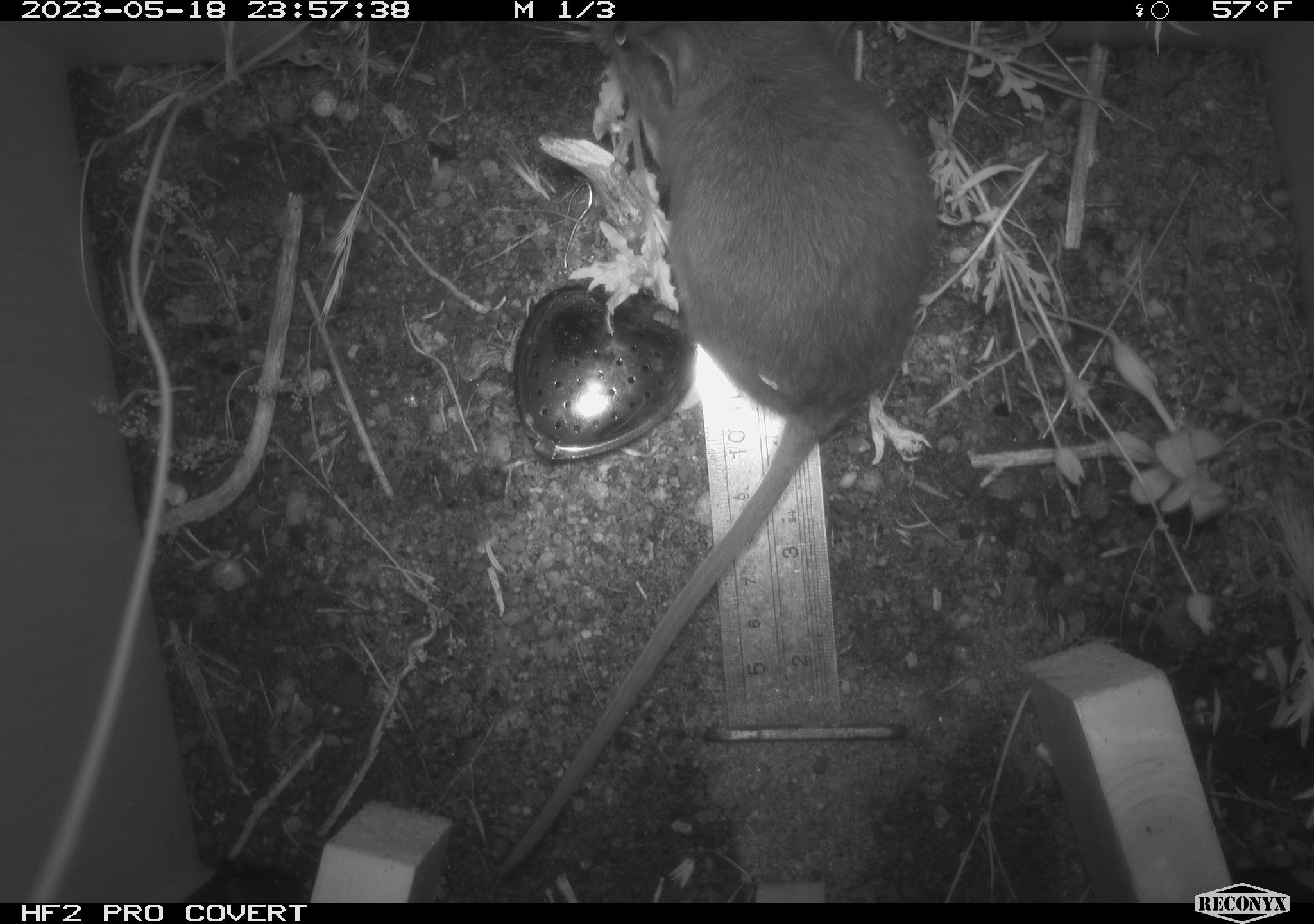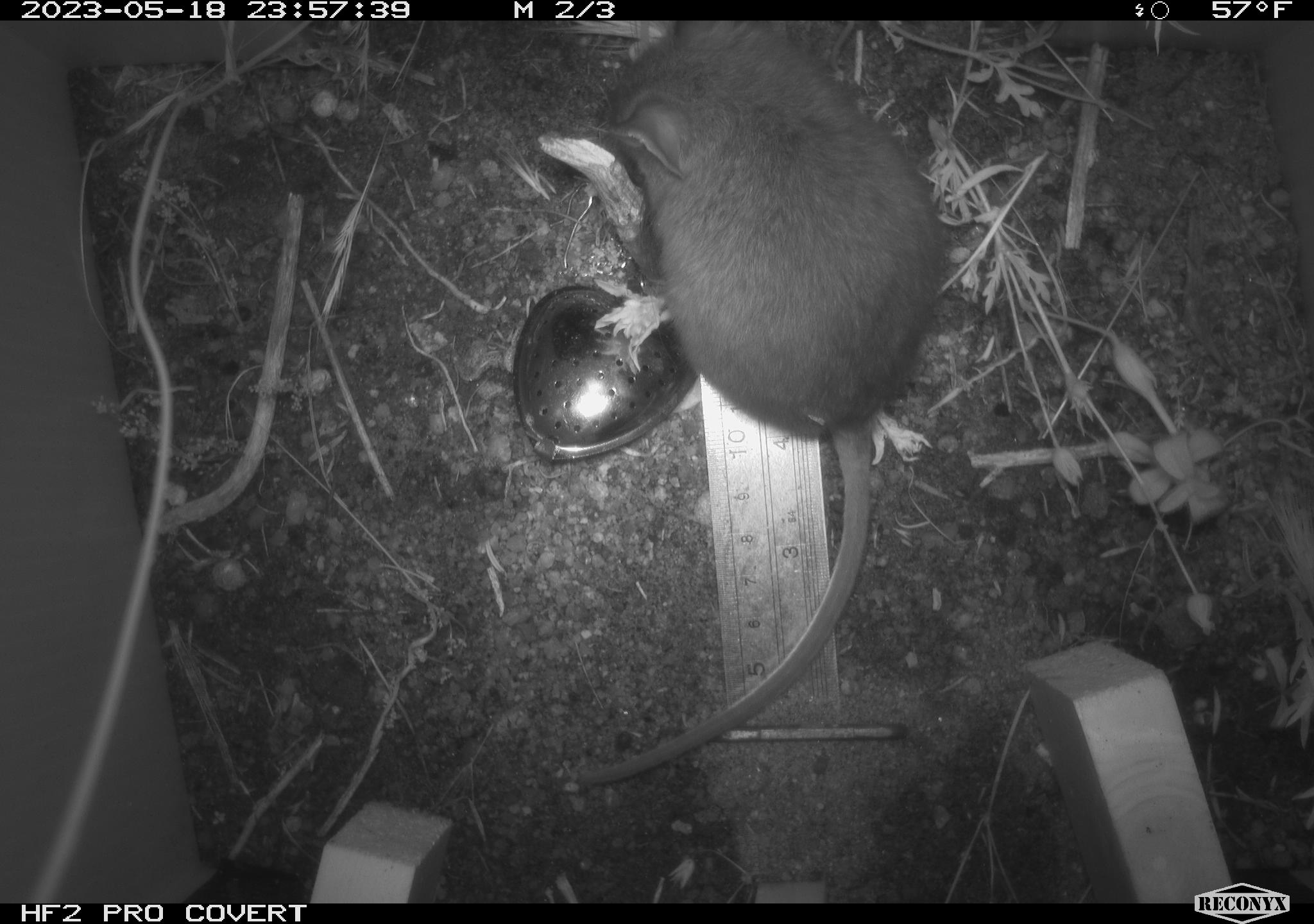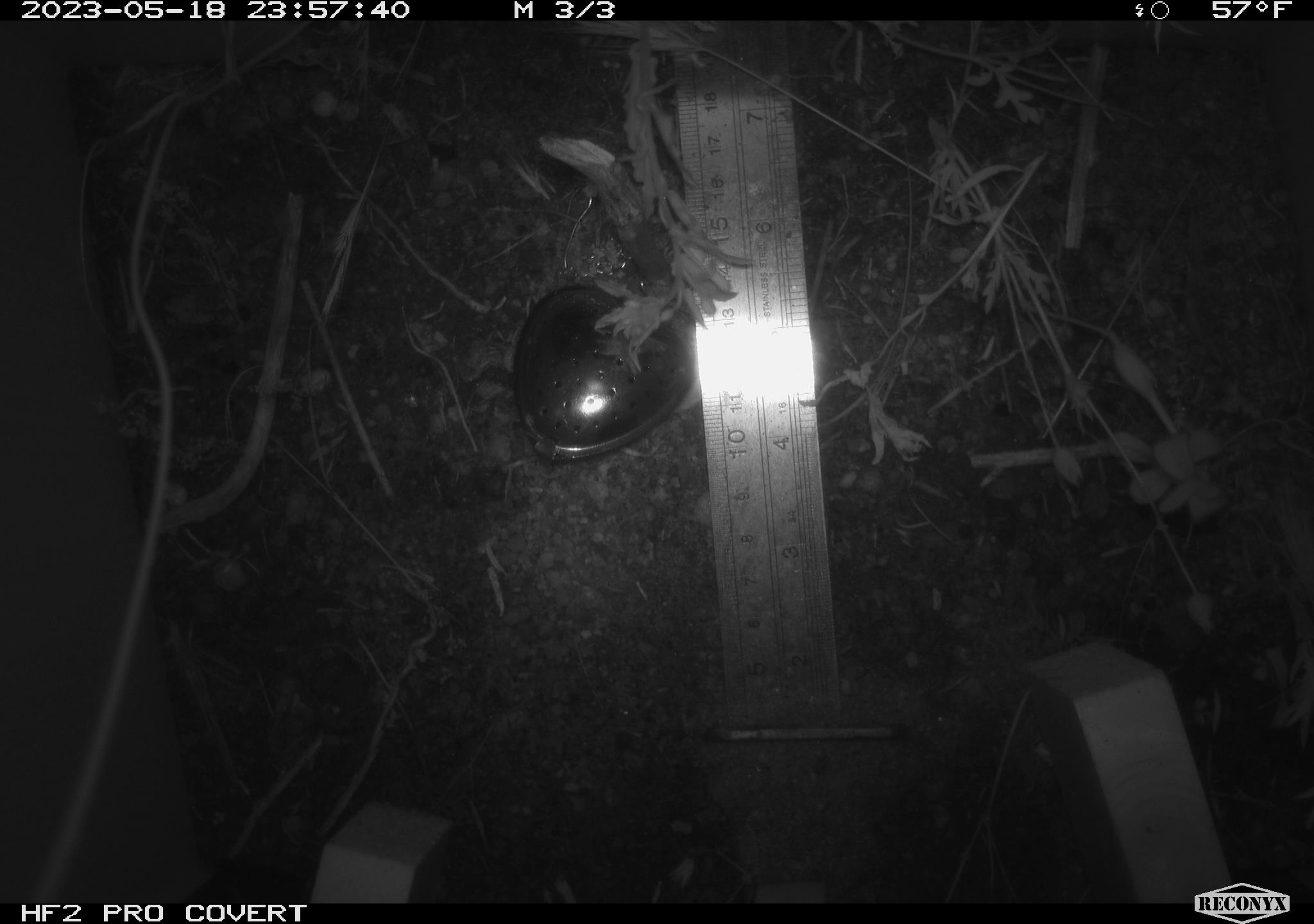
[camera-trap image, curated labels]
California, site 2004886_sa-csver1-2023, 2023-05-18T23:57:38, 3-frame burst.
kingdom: Animalia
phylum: Chordata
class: Mammalia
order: Rodentia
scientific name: Rodentia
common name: mouse species